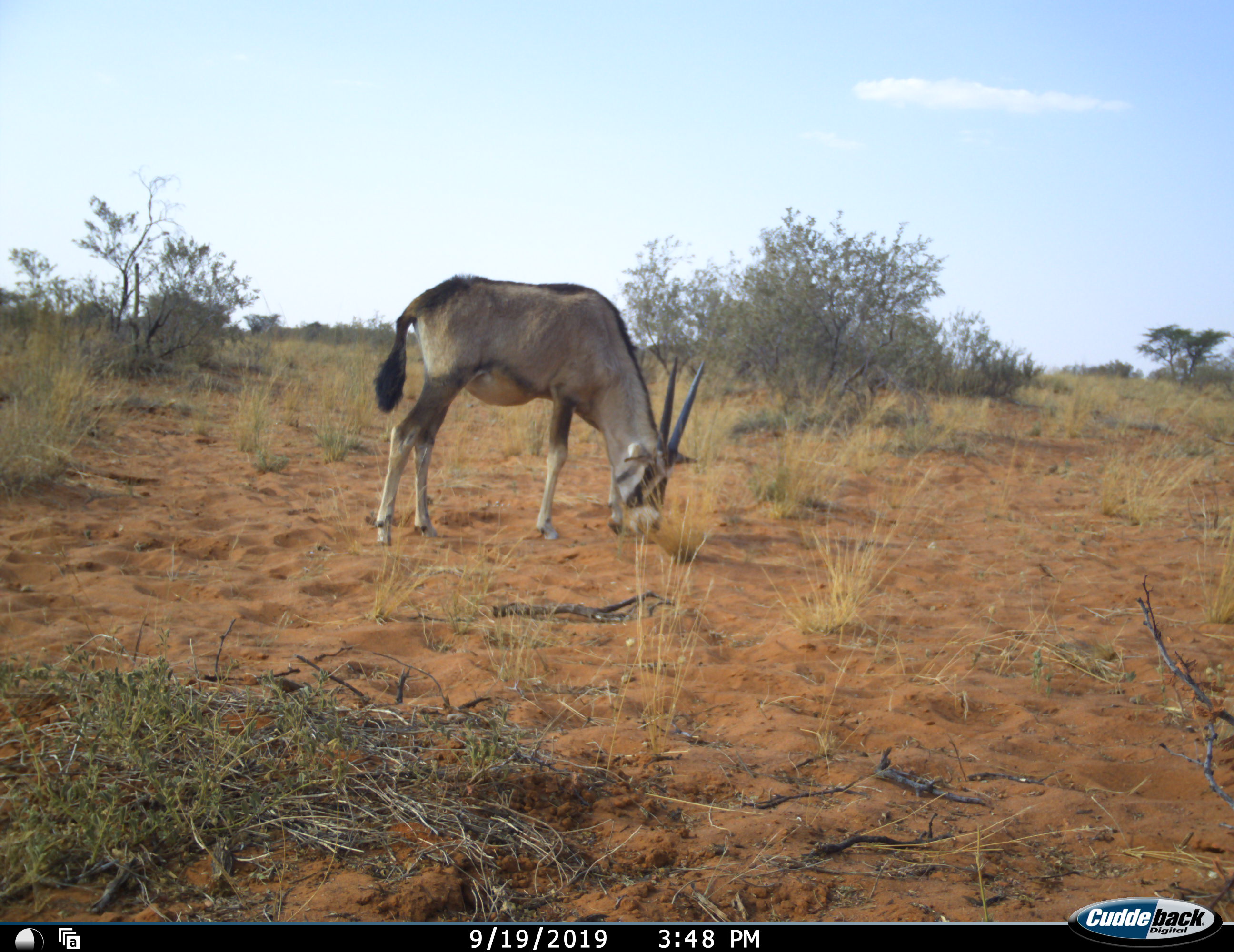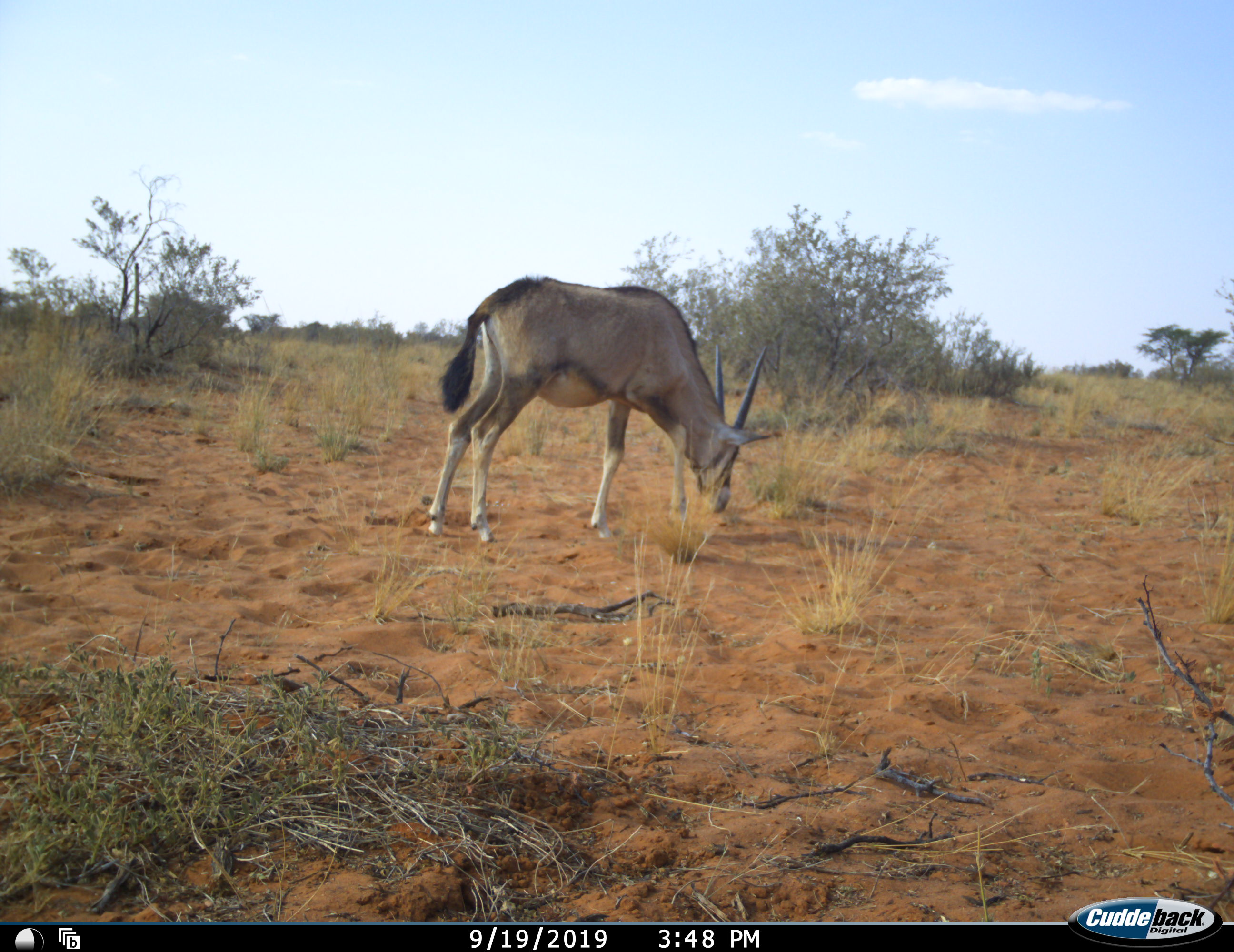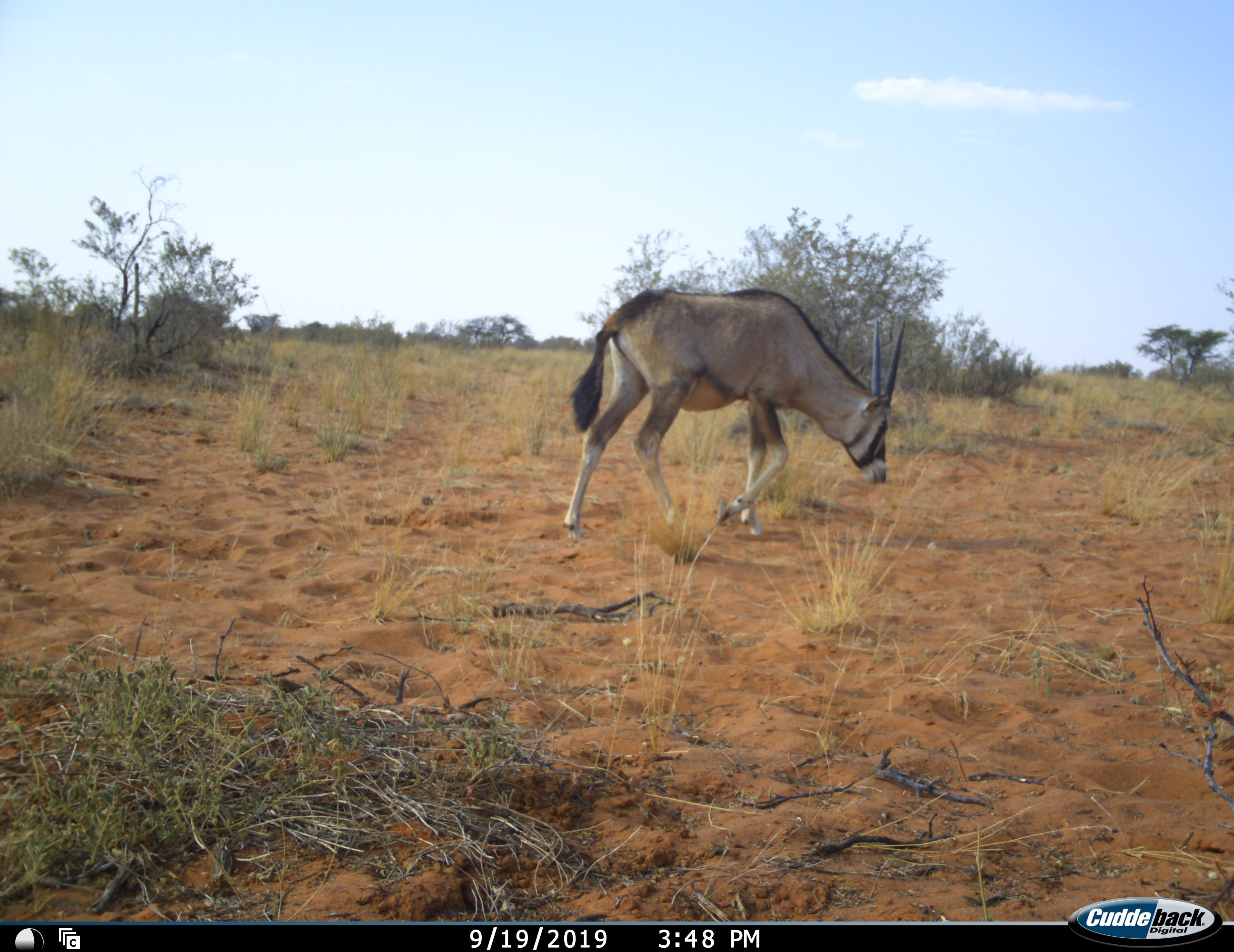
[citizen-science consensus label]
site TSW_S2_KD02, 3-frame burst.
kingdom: Animalia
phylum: Chordata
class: Mammalia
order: Artiodactyla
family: Bovidae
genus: Oryx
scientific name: Oryx gazella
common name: gemsbok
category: oryx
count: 1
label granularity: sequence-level